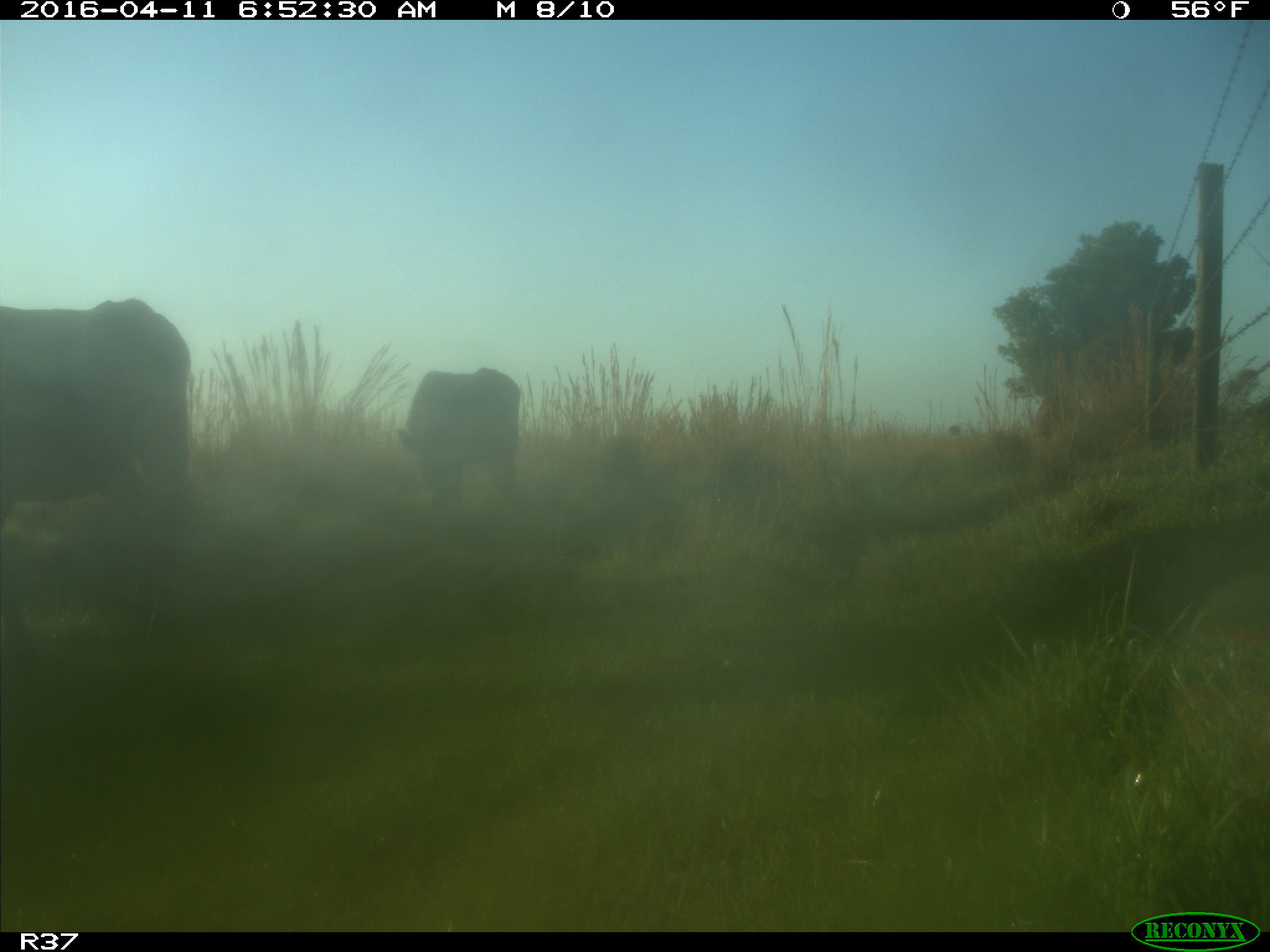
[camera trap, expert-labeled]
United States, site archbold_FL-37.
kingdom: Animalia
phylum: Chordata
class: Mammalia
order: Artiodactyla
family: Bovidae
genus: Bos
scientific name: Bos taurus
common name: domestic cow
Bos taurus (domestic cow).